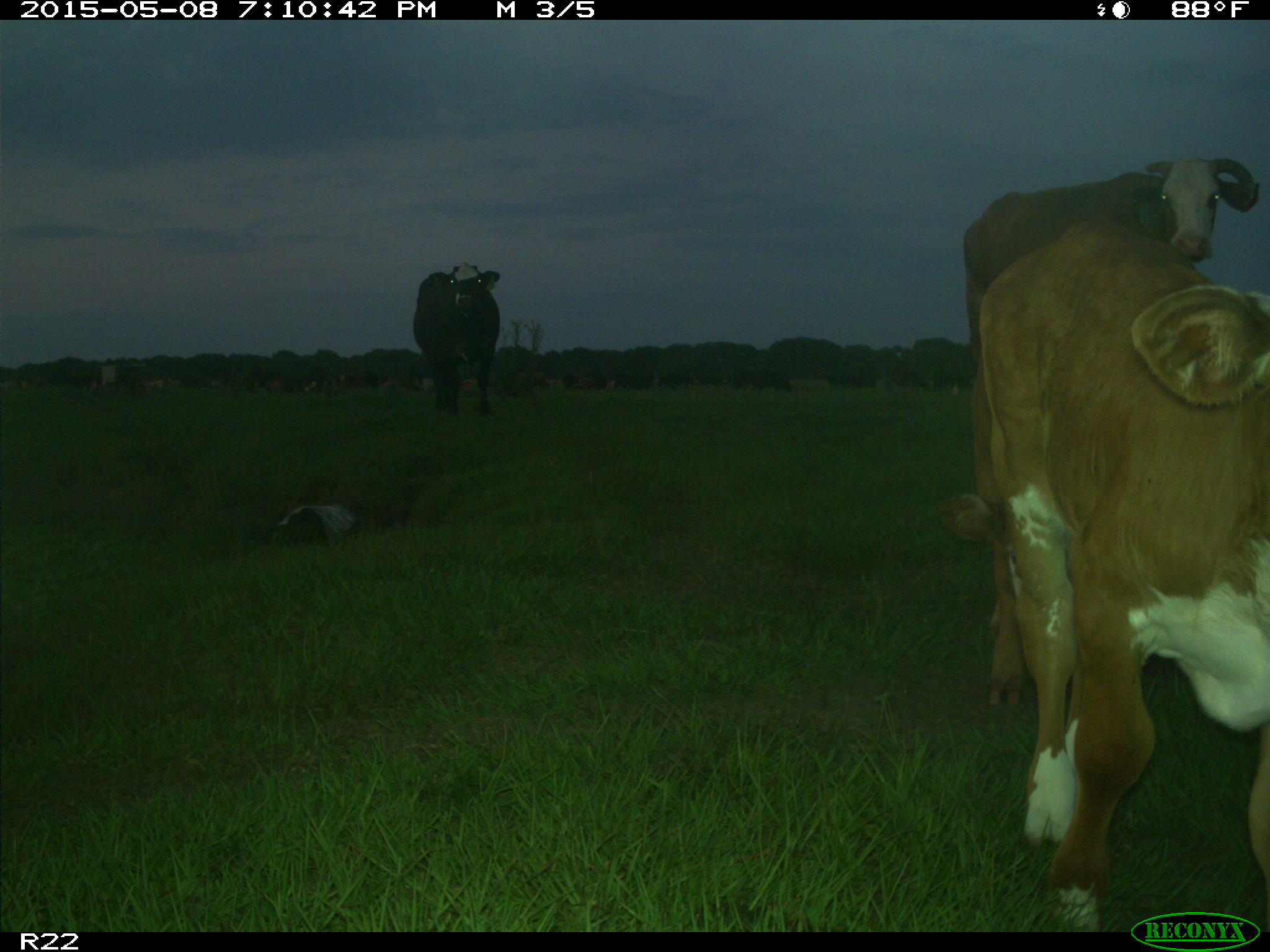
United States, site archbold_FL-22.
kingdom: Animalia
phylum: Chordata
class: Mammalia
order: Artiodactyla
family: Bovidae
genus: Bos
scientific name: Bos taurus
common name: domestic cow